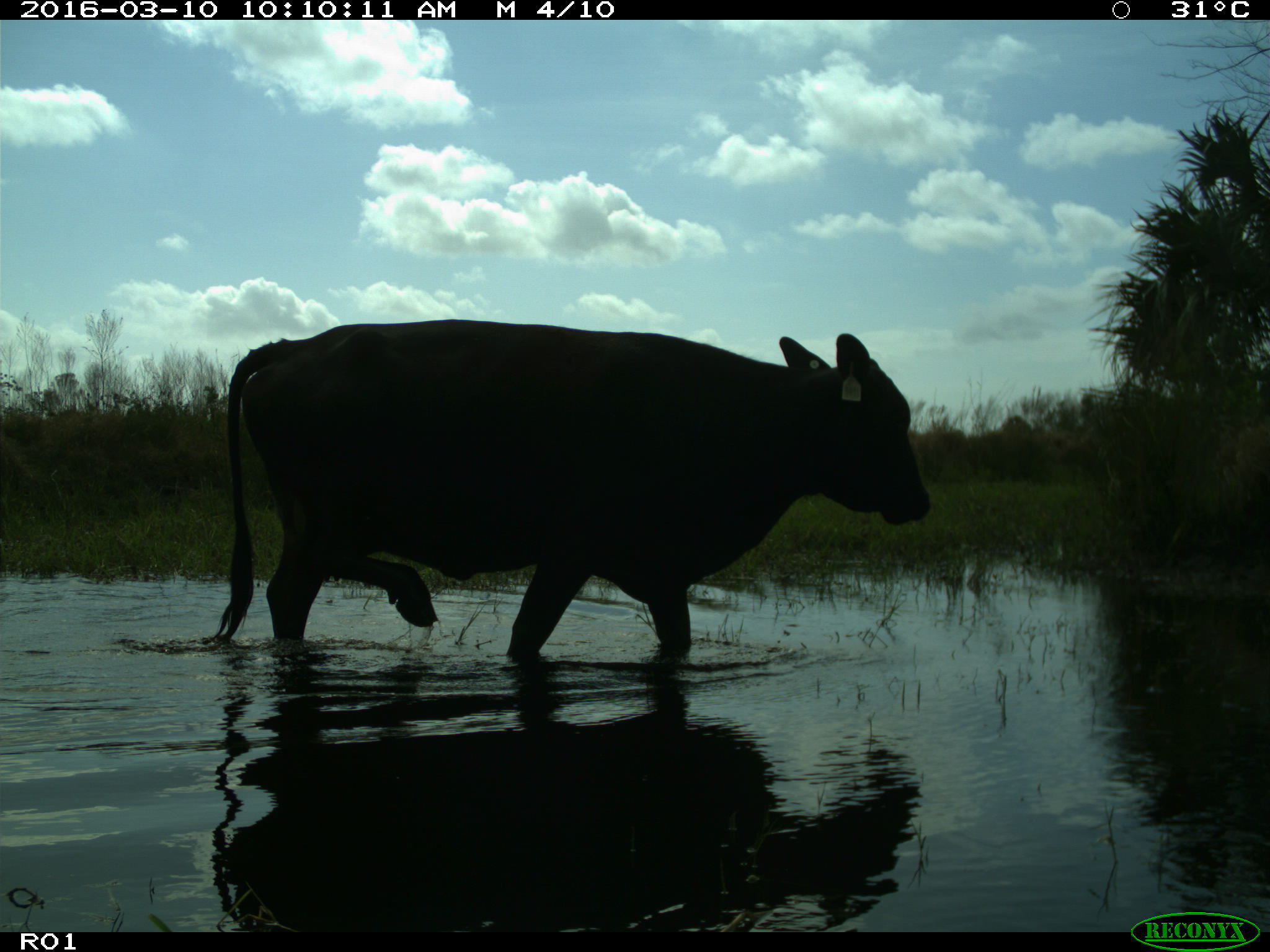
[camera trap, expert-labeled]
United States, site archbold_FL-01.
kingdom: Animalia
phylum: Chordata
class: Mammalia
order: Artiodactyla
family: Bovidae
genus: Bos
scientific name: Bos taurus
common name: domestic cow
Bos taurus (domestic cow).